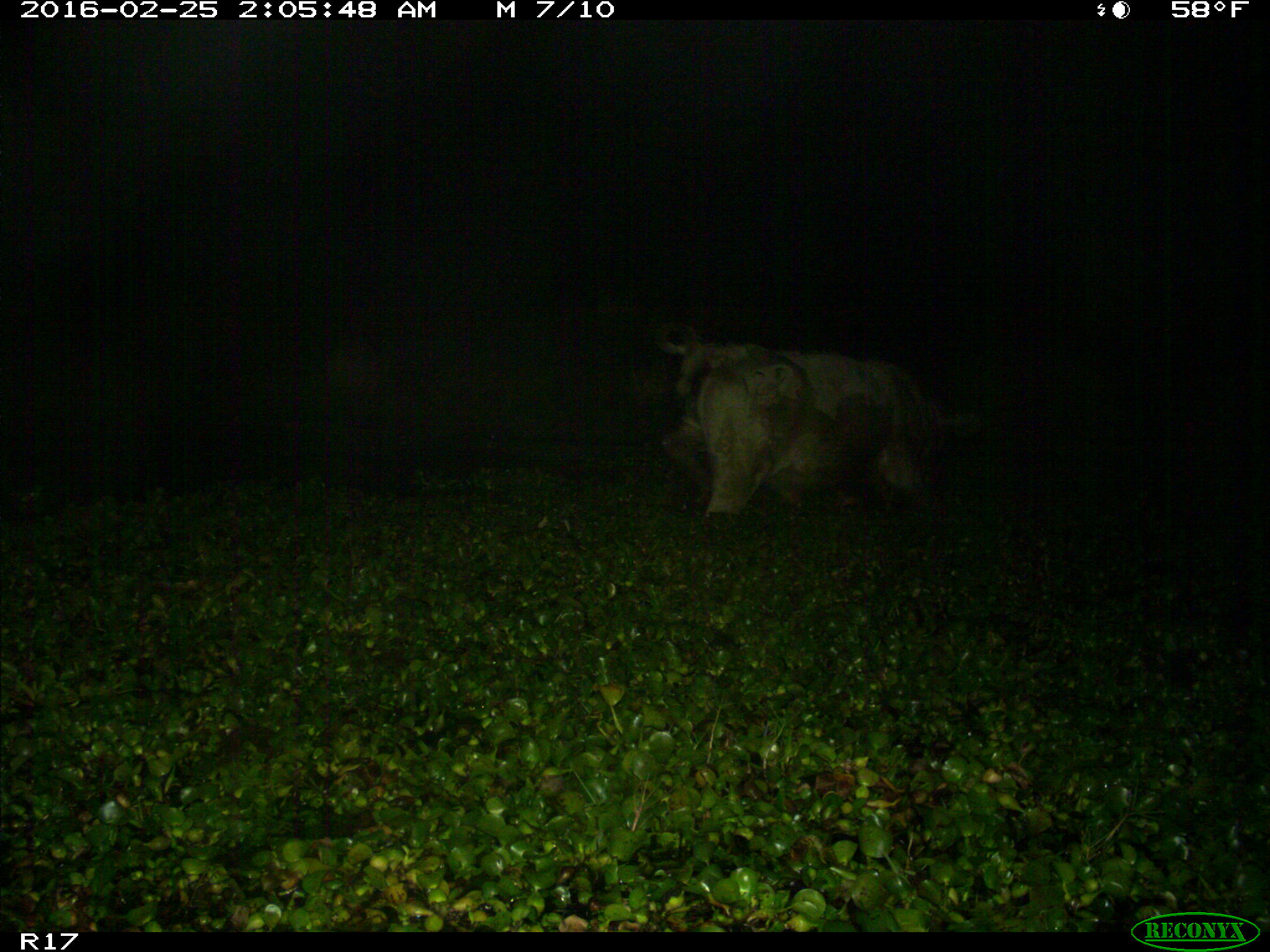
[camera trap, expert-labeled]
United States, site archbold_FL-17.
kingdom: Animalia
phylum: Chordata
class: Mammalia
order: Artiodactyla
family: Bovidae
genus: Bos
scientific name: Bos taurus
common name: domestic cow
Bos taurus (domestic cow).